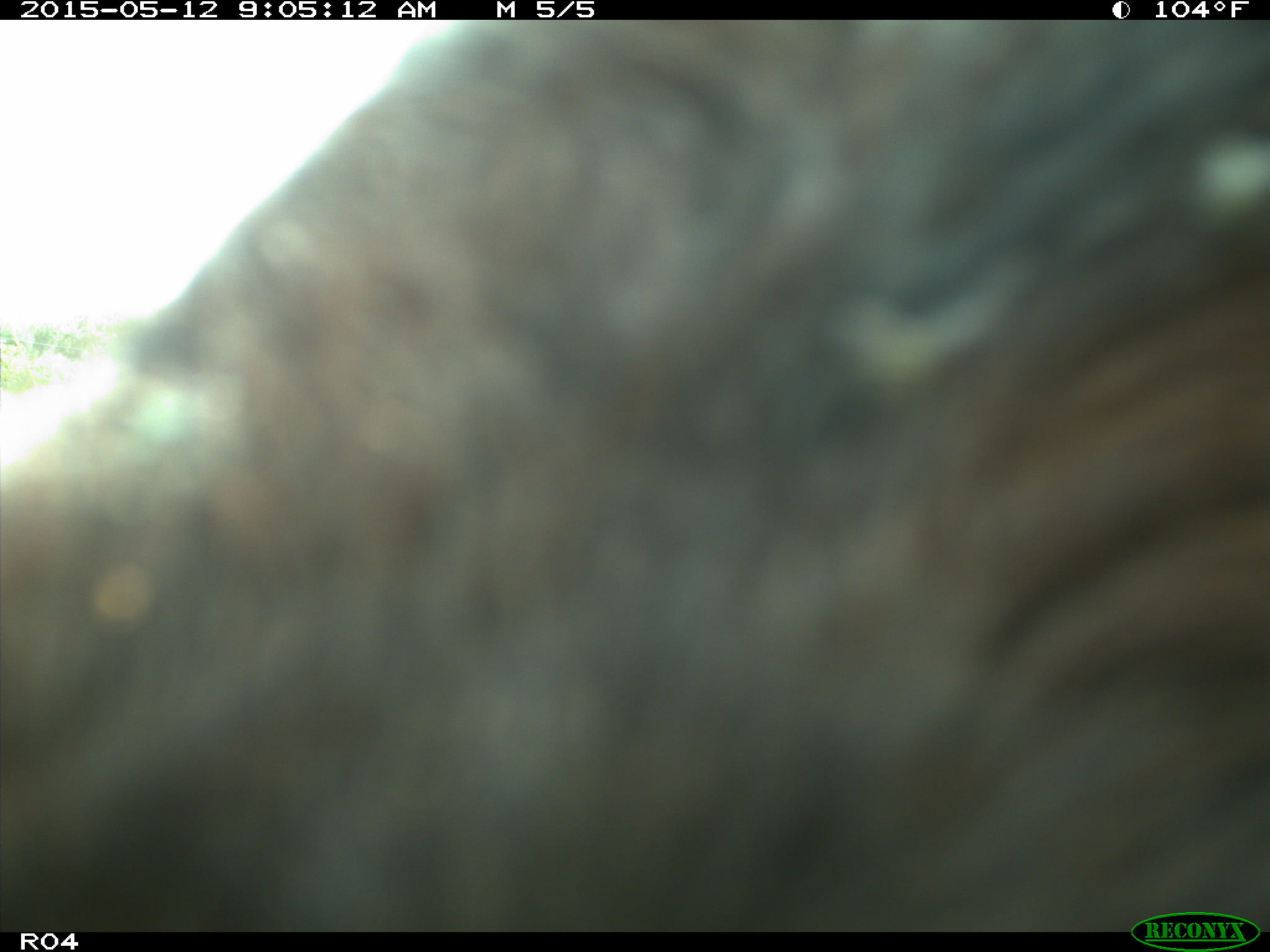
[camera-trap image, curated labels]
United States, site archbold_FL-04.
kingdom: Animalia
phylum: Chordata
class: Mammalia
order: Artiodactyla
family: Bovidae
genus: Bos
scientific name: Bos taurus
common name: domestic cow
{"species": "Bos taurus (domestic cow)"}